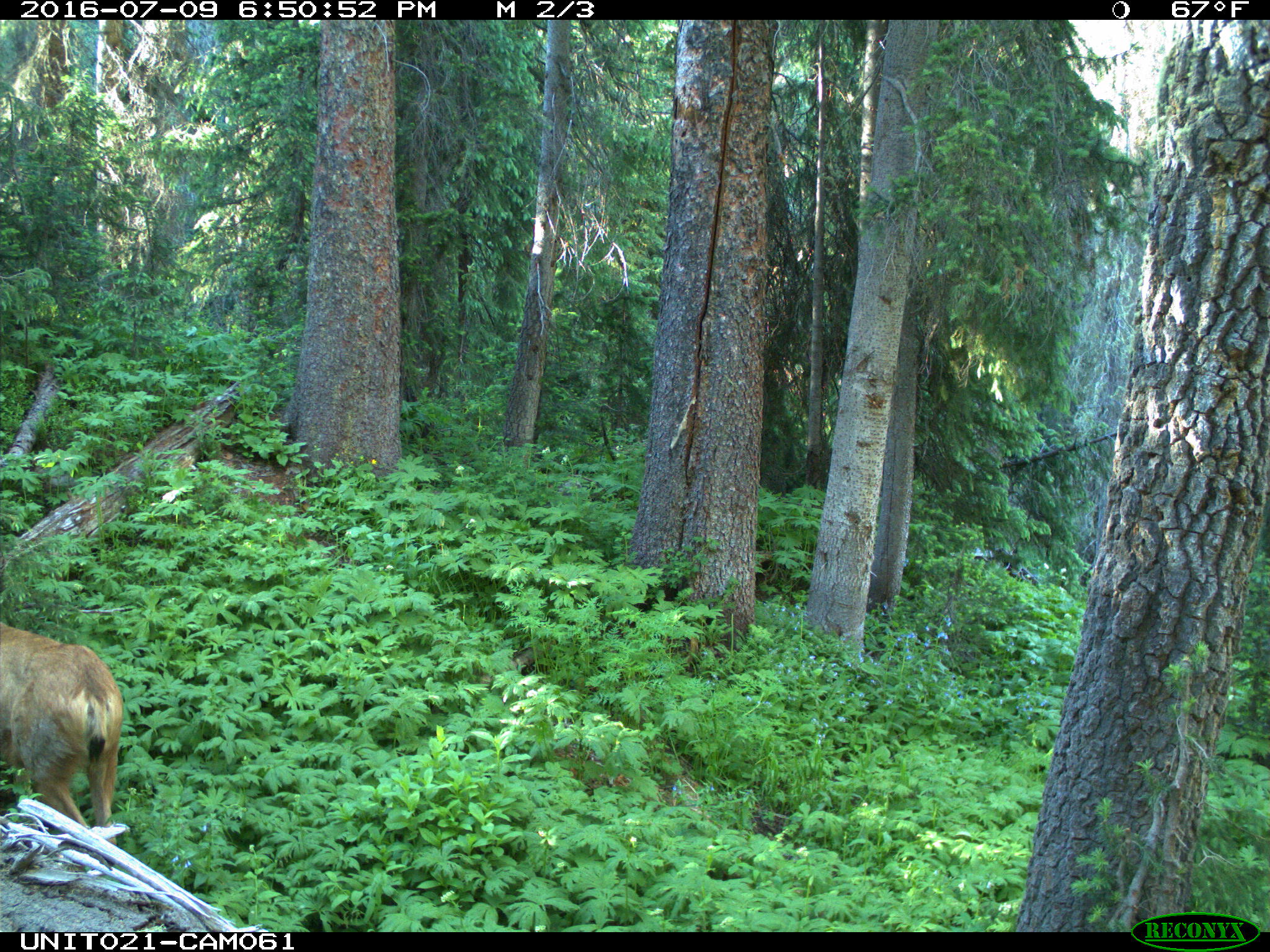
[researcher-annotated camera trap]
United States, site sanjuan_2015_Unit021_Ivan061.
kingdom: Animalia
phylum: Chordata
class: Mammalia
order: Artiodactyla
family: Cervidae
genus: Odocoileus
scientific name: Odocoileus hemionus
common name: mule deer